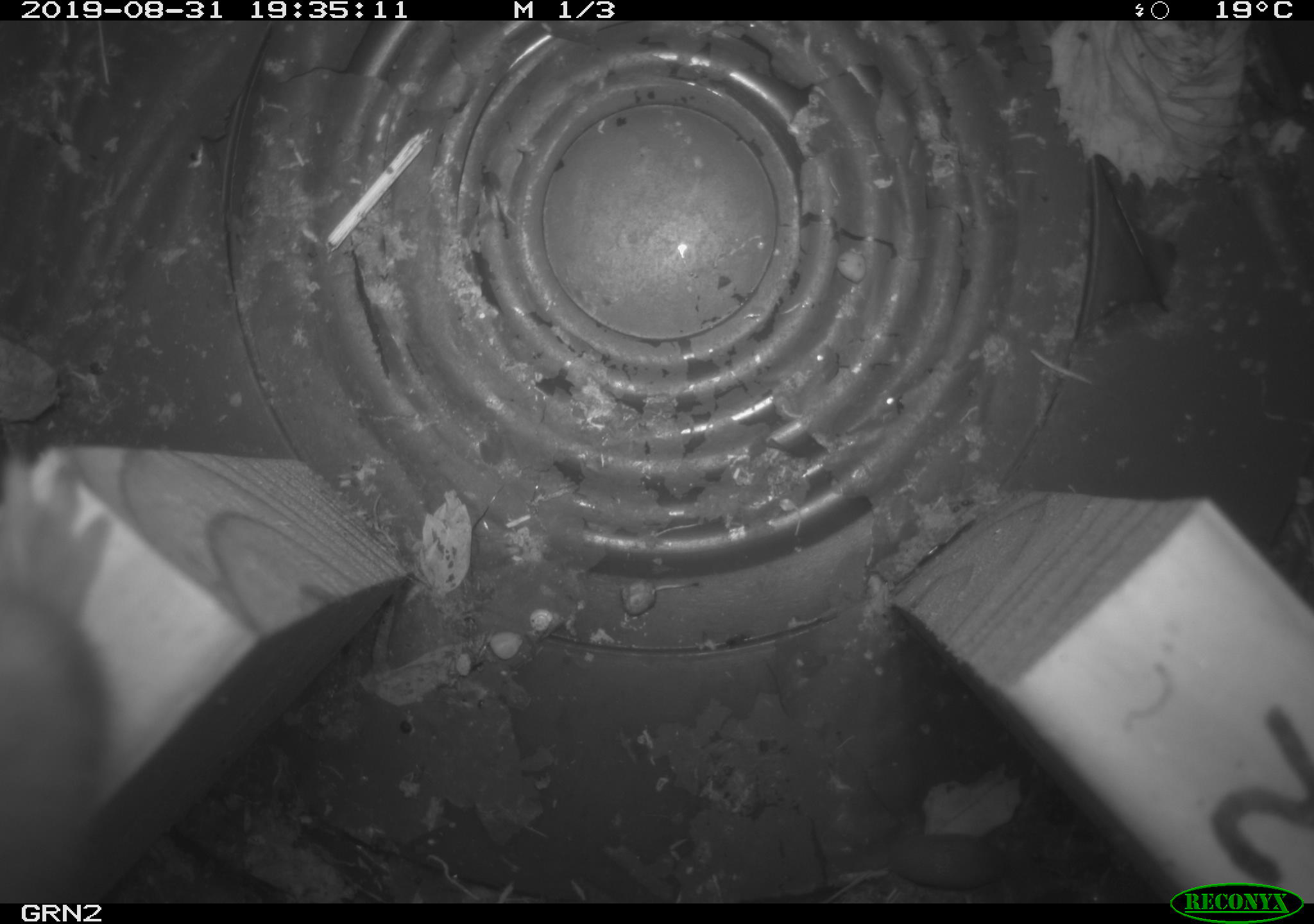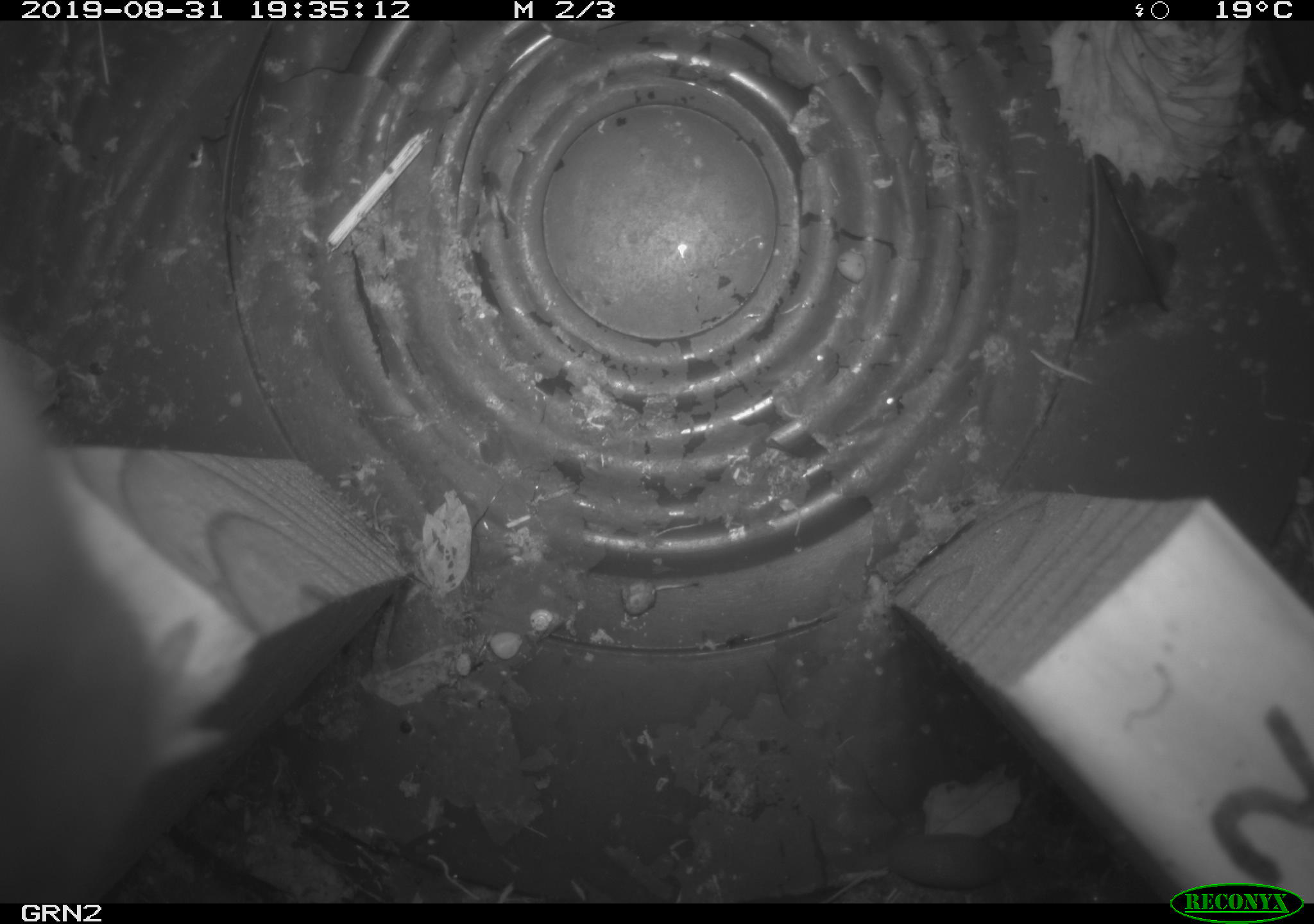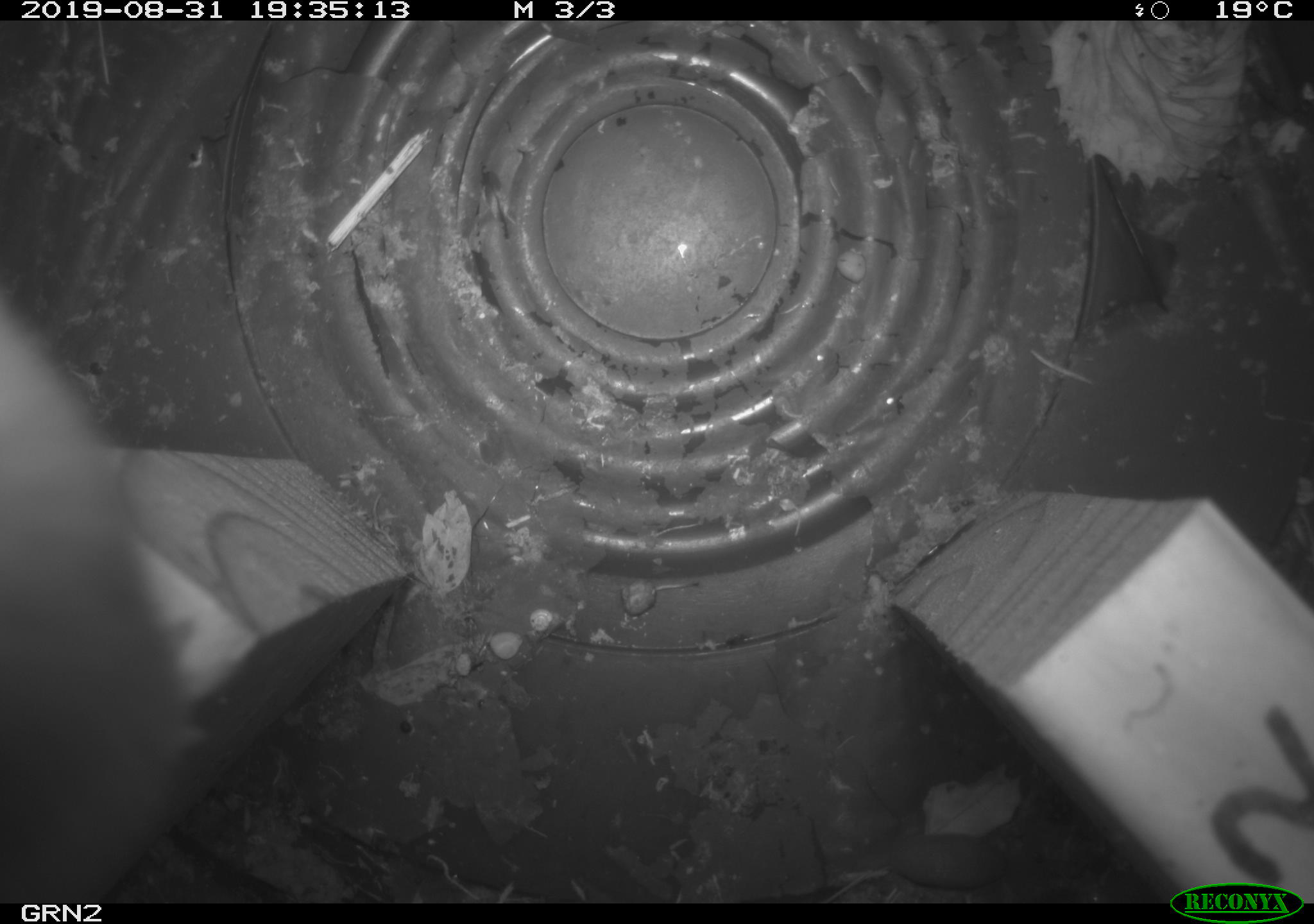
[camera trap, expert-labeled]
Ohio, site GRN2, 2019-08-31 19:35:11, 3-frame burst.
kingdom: Animalia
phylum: Chordata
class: Mammalia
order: Carnivora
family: Mustelidae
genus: Neogale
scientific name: Neogale frenata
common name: long-tailed weasel